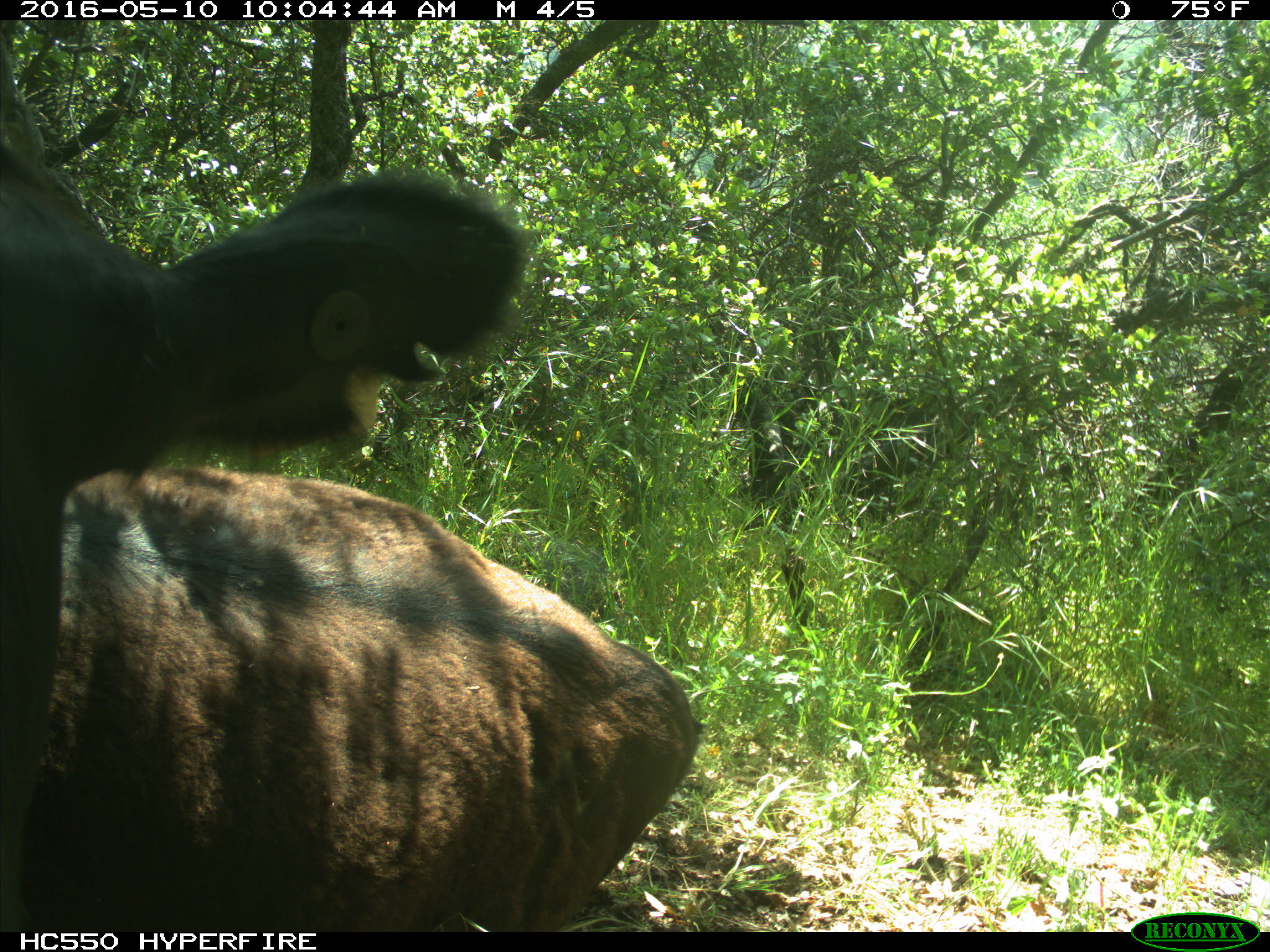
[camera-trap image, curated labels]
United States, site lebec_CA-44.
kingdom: Animalia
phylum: Chordata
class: Mammalia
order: Artiodactyla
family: Bovidae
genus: Bos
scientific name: Bos taurus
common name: domestic cow